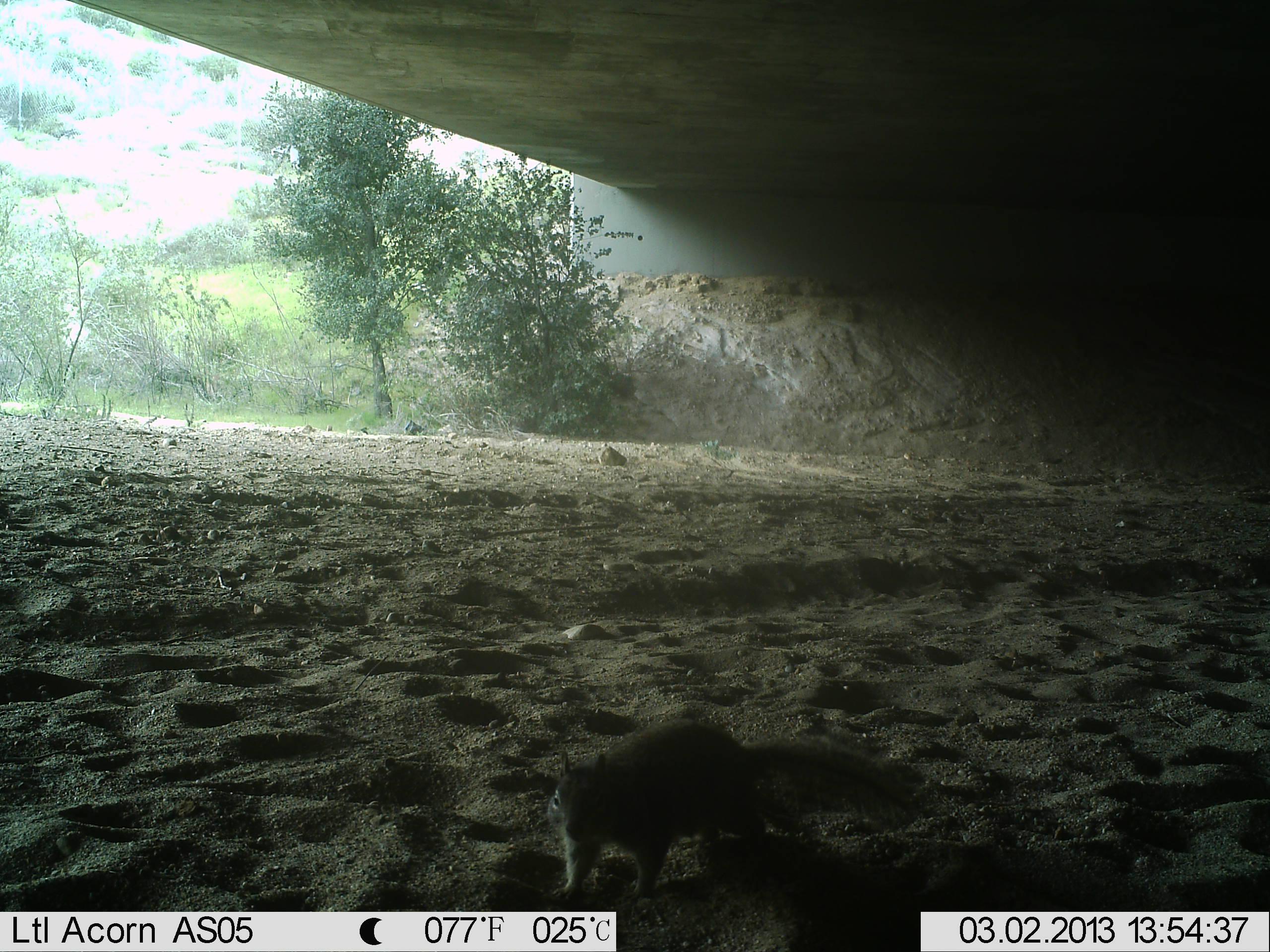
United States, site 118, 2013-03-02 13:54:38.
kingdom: Animalia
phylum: Chordata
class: Mammalia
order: Rodentia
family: Sciuridae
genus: Sciurus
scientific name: Sciurus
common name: squirrel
Squirrel (Sciurus).